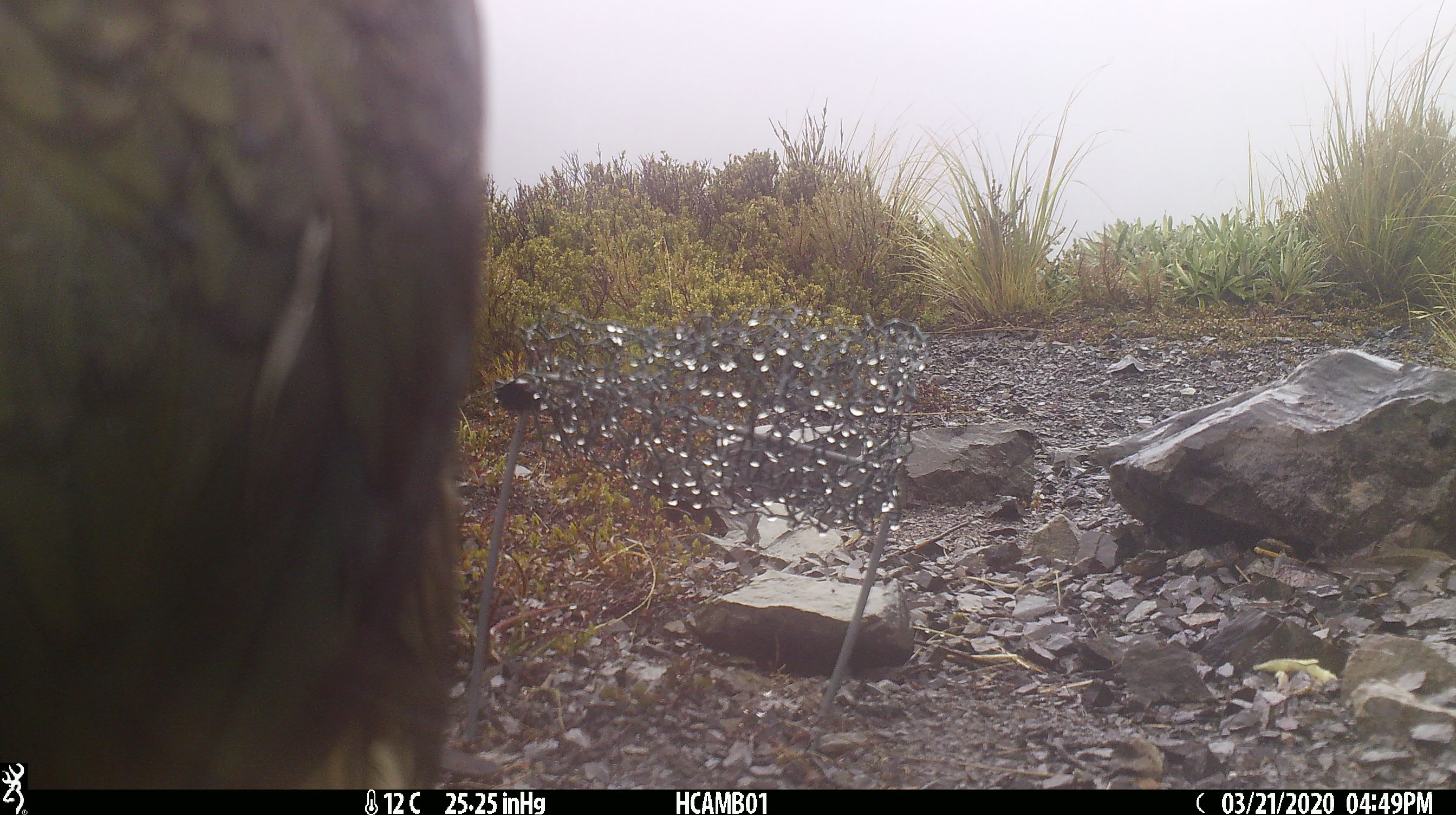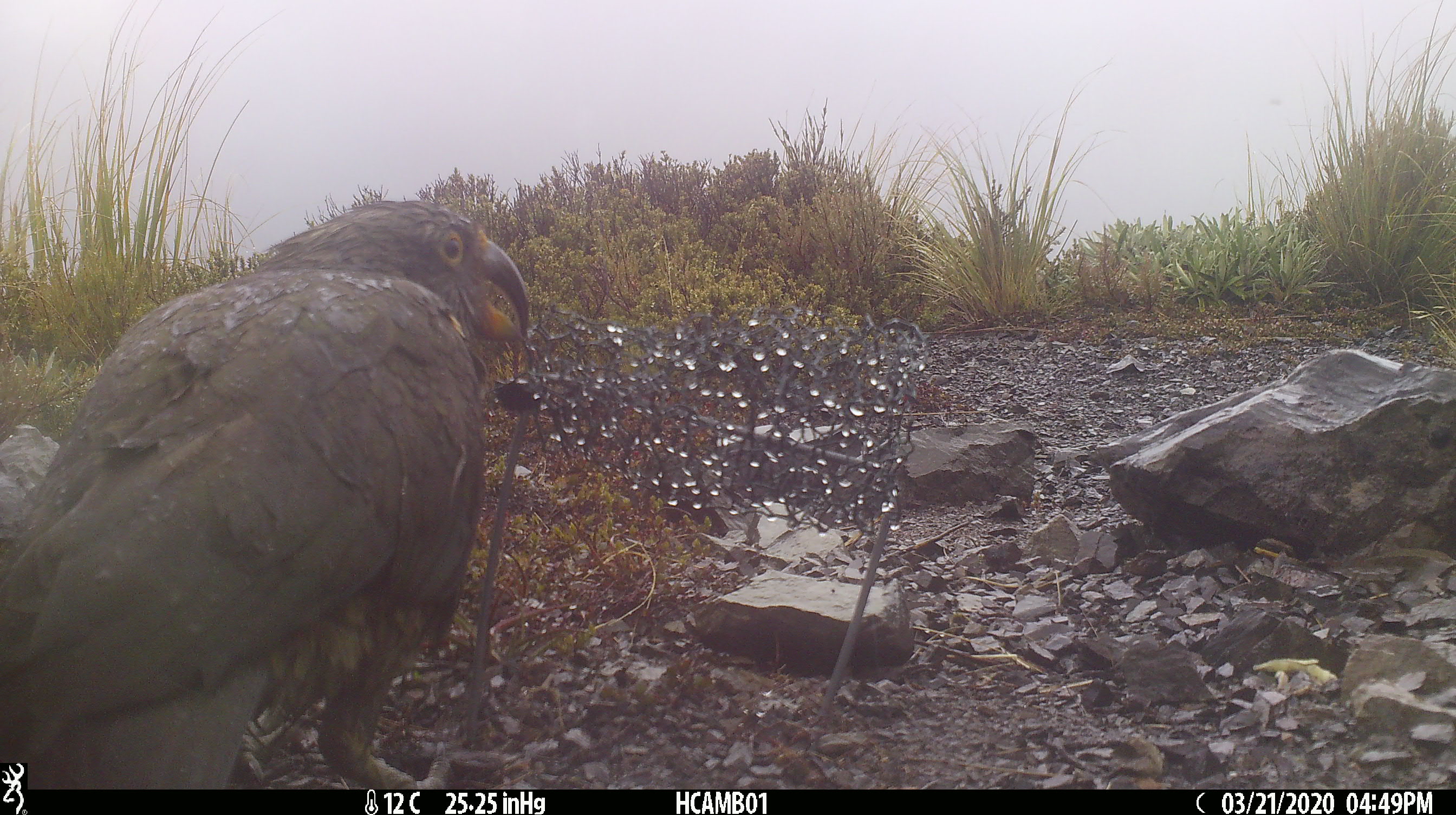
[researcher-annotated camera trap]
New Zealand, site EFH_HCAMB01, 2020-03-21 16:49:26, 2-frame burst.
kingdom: Animalia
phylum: Chordata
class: Aves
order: Psittaciformes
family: Strigopidae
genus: Nestor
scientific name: Nestor notabilis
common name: kea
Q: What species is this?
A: Kea (Nestor notabilis).